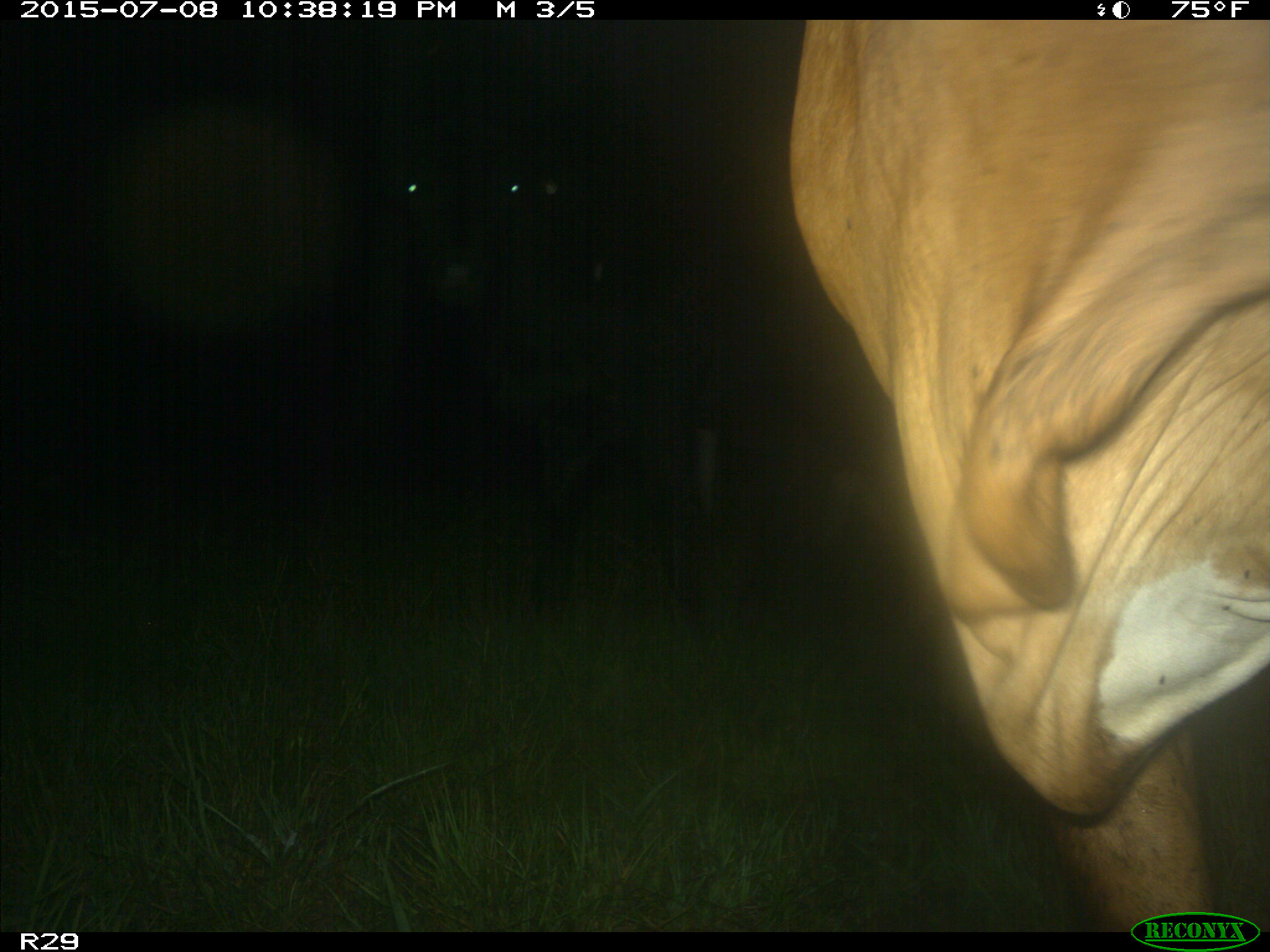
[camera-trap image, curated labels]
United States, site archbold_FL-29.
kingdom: Animalia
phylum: Chordata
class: Mammalia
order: Artiodactyla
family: Bovidae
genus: Bos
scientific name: Bos taurus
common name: domestic cow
Bos taurus (domestic cow).